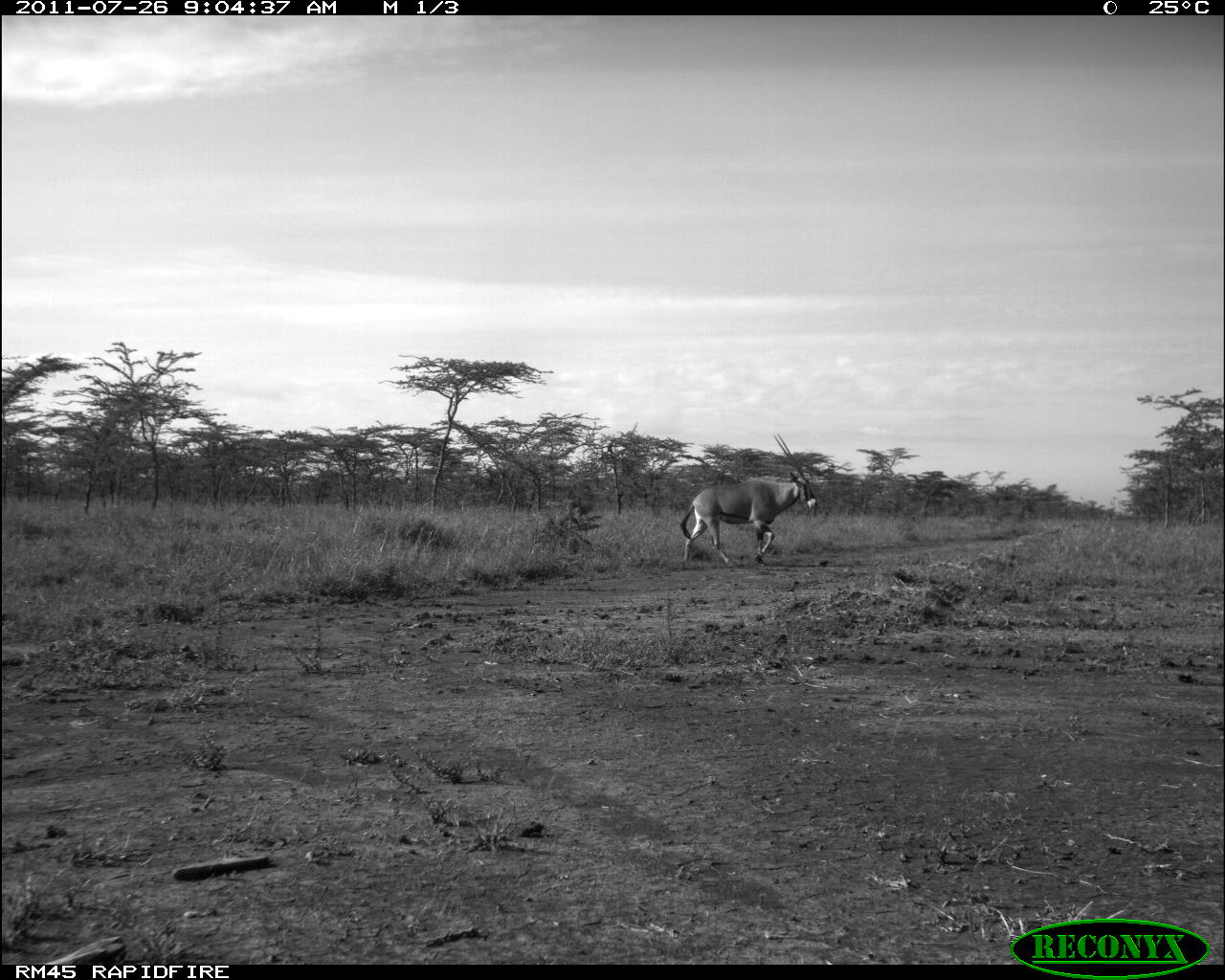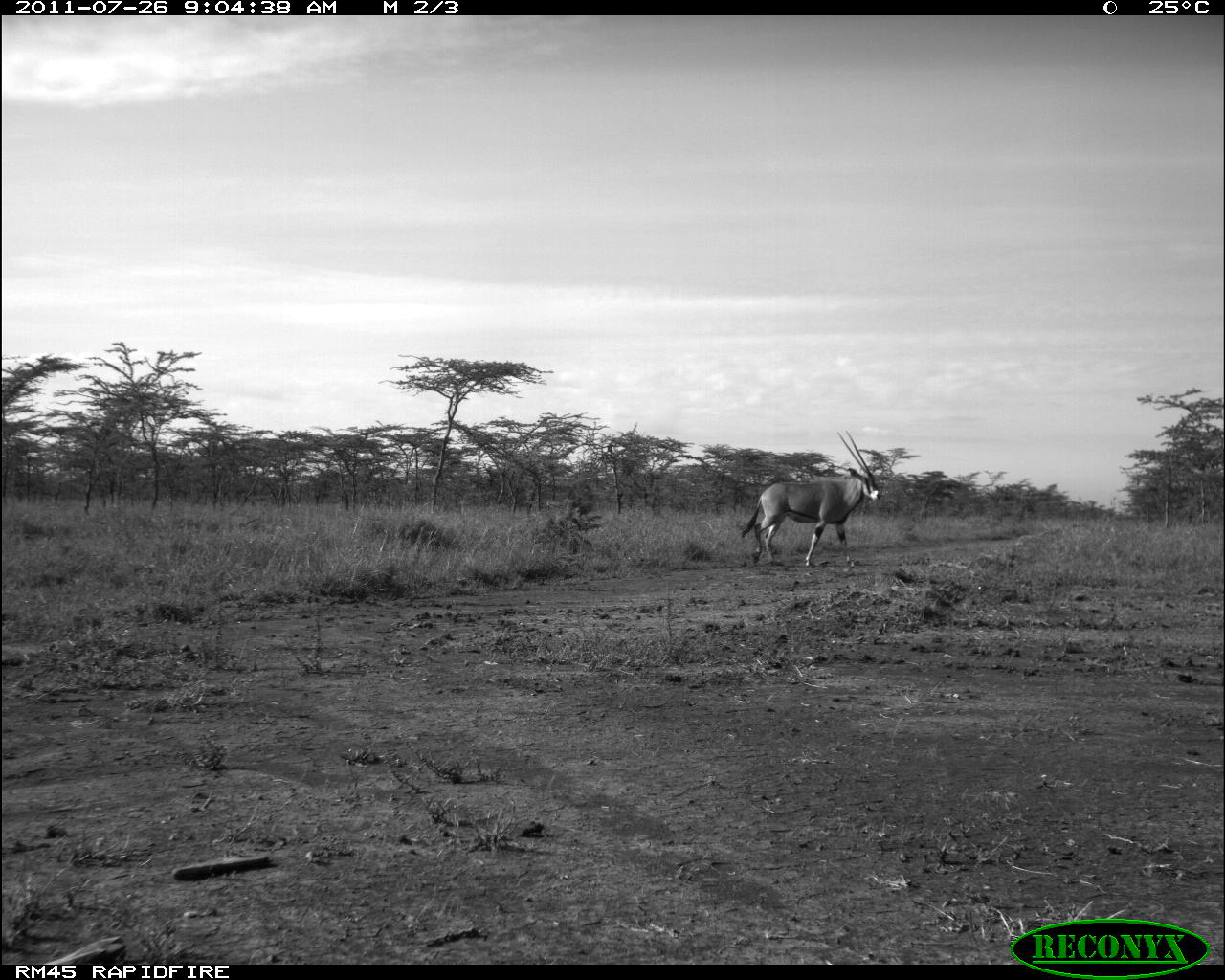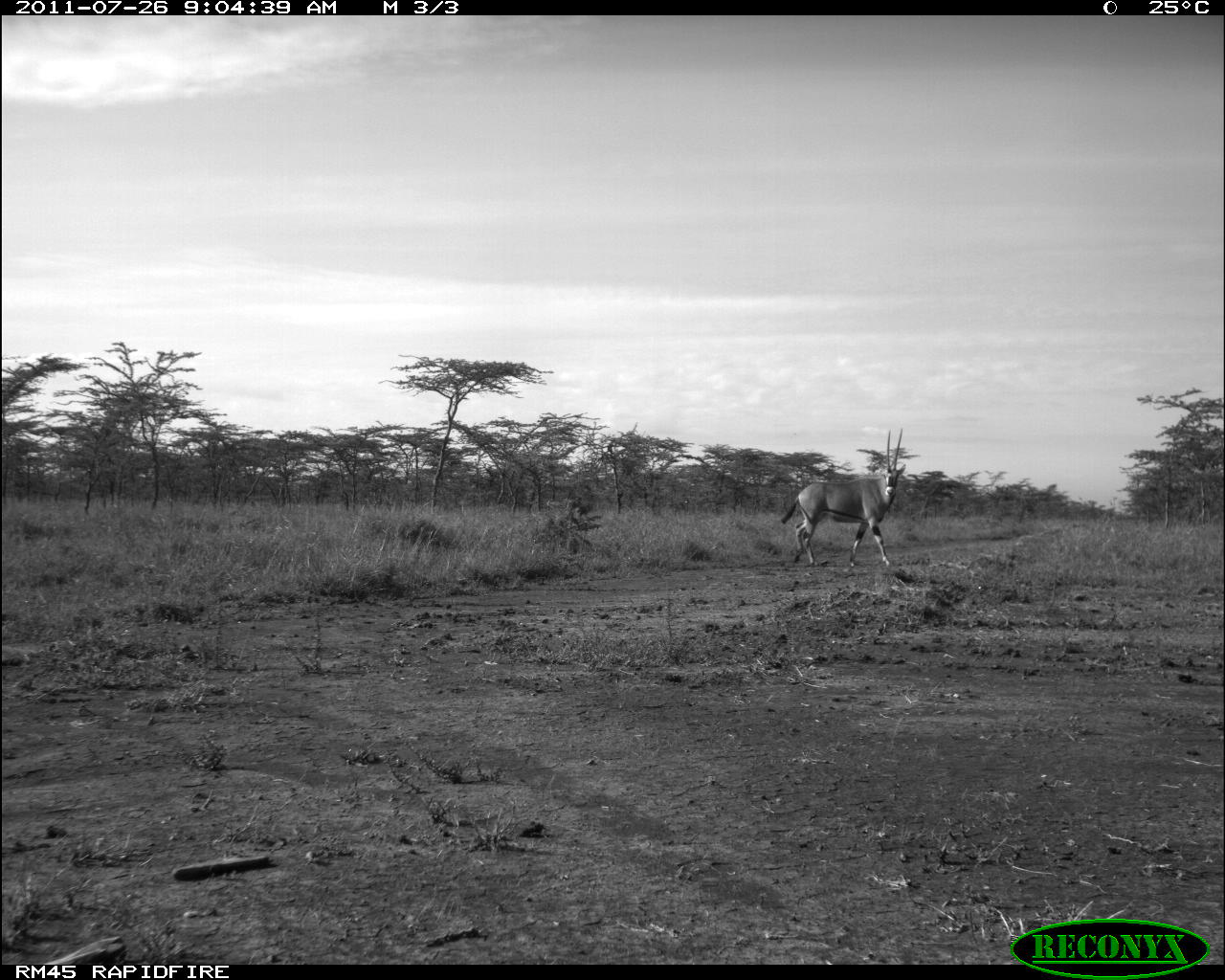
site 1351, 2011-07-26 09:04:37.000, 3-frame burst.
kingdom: Animalia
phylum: Chordata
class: Mammalia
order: Artiodactyla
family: Bovidae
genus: Oryx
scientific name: Oryx beisa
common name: east african oryx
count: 1